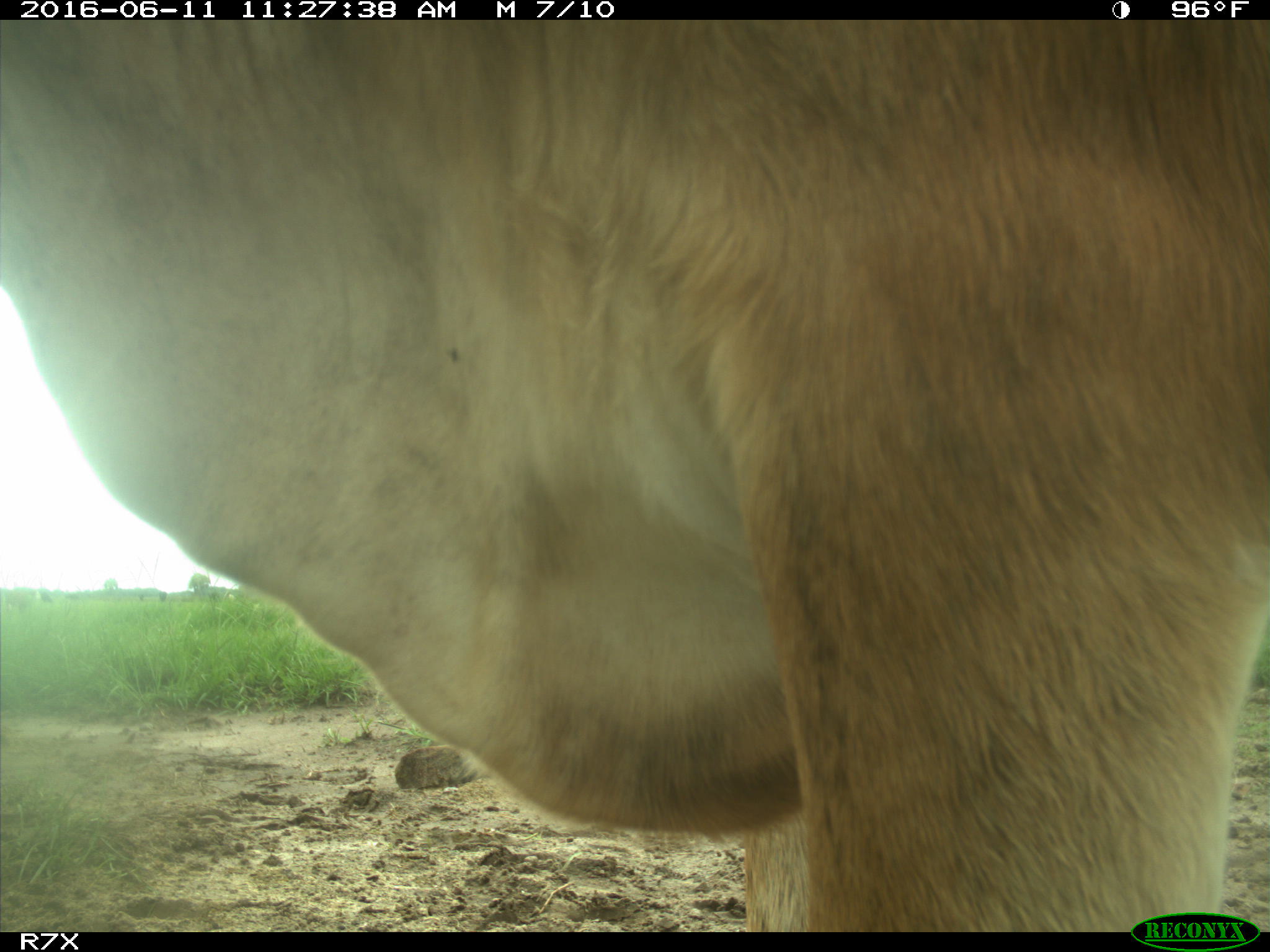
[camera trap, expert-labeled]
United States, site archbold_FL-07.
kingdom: Animalia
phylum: Chordata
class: Mammalia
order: Artiodactyla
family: Bovidae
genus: Bos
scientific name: Bos taurus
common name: domestic cow